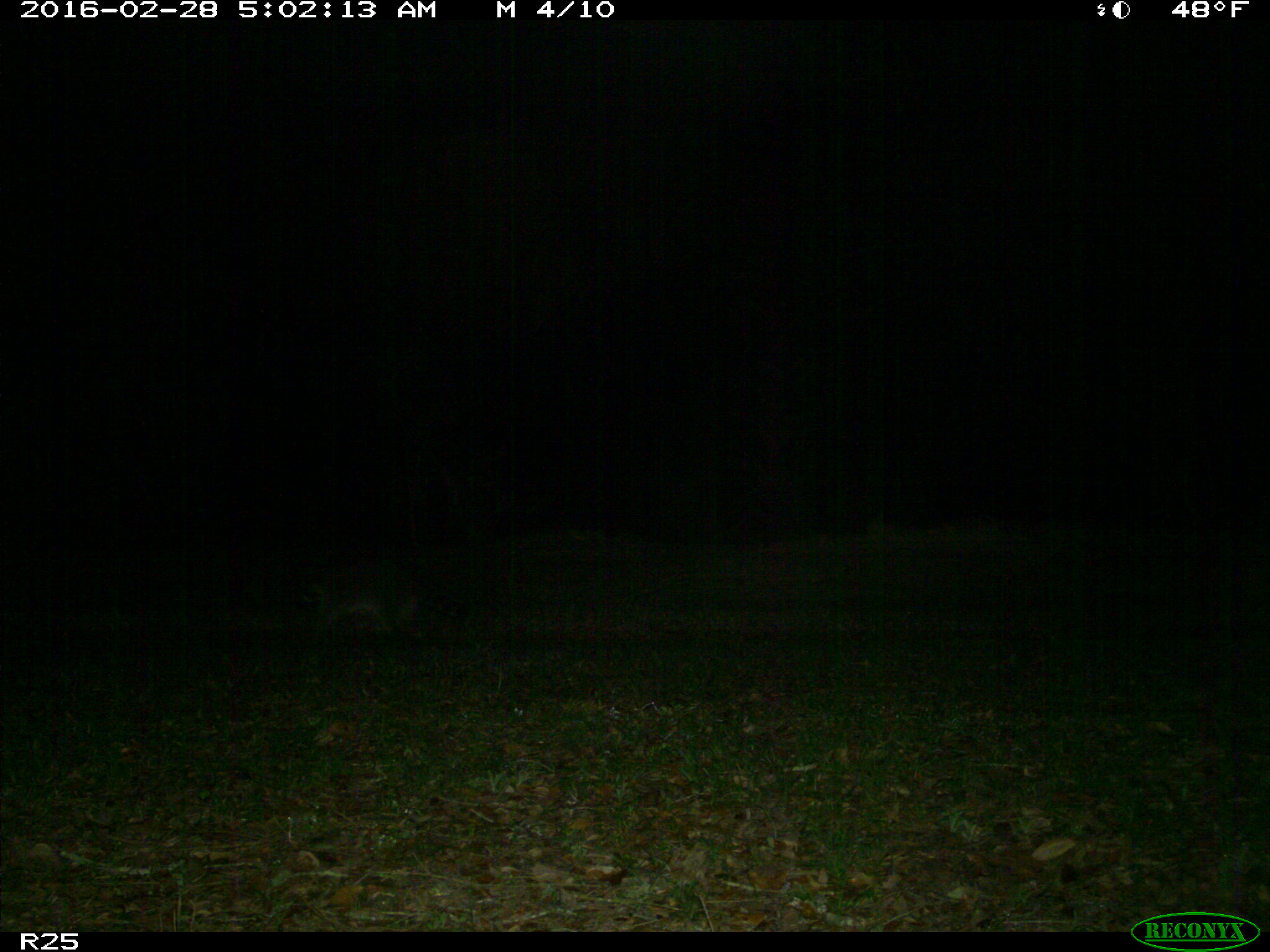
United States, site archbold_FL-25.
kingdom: Animalia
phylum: Chordata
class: Mammalia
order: Carnivora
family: Procyonidae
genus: Procyon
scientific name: Procyon lotor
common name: common raccoon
Procyon lotor (common raccoon).